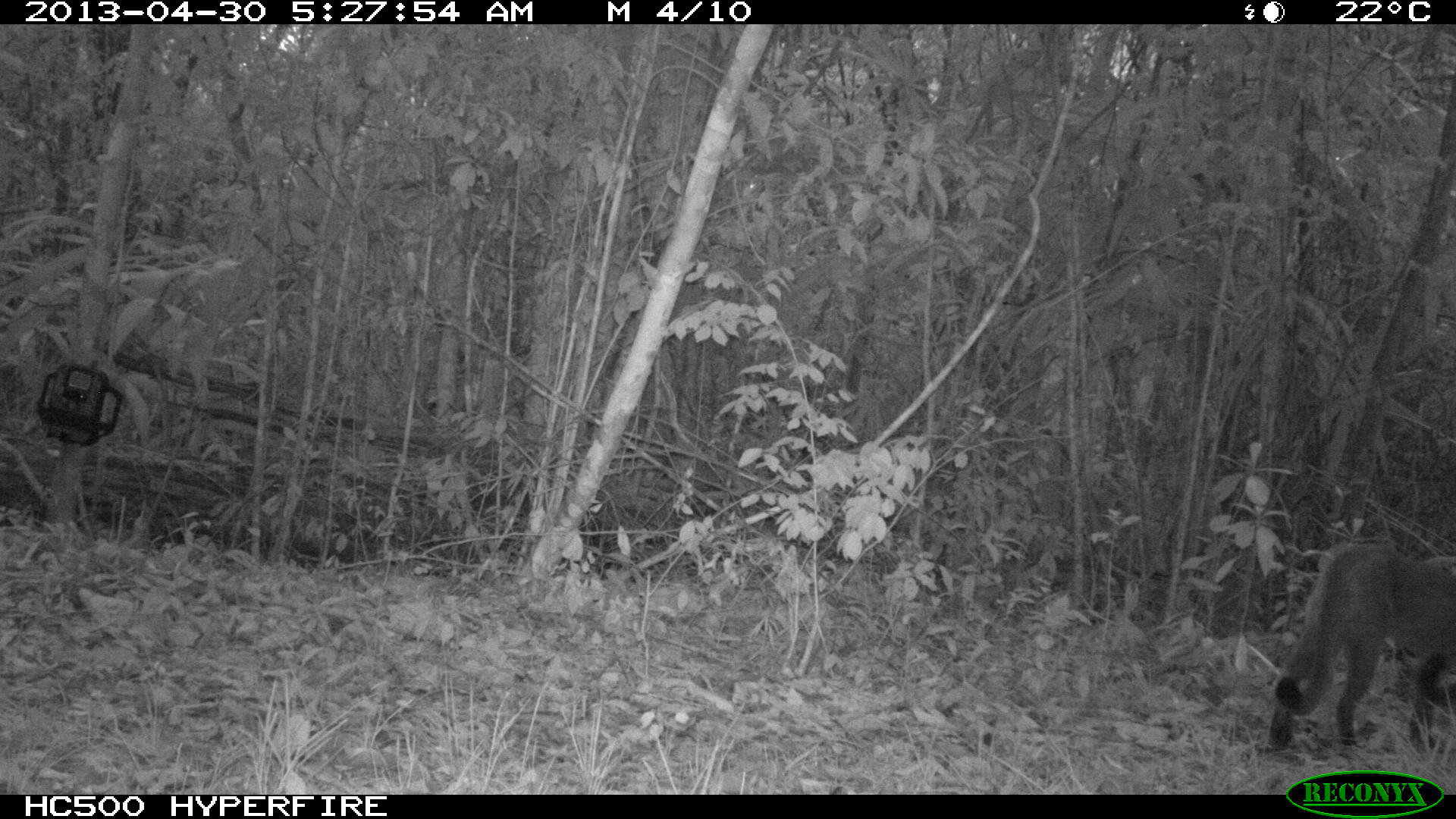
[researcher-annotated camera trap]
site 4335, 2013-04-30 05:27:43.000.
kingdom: Animalia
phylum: Chordata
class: Mammalia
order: Carnivora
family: Felidae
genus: Puma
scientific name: Puma concolor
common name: mountain lion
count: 1